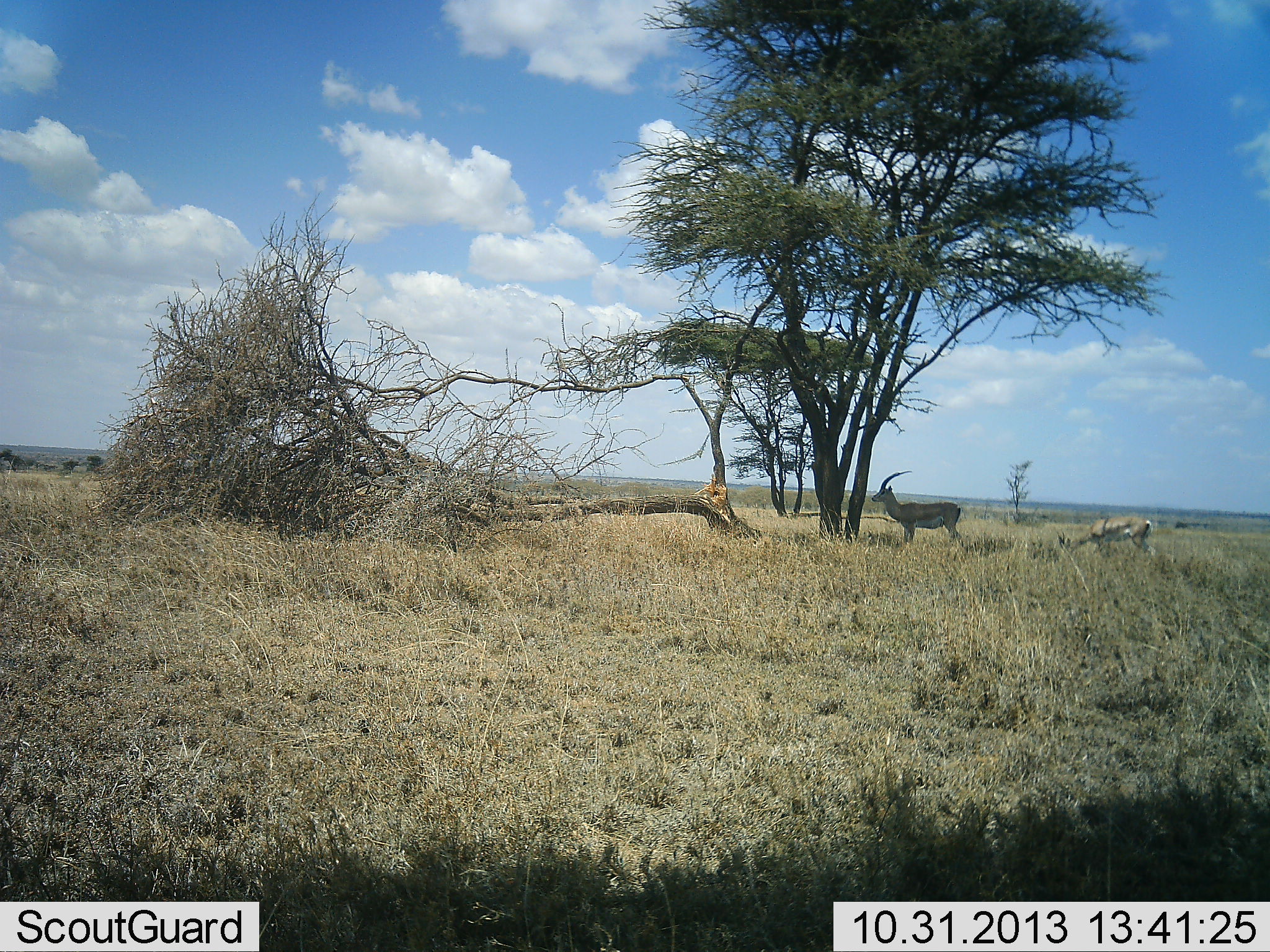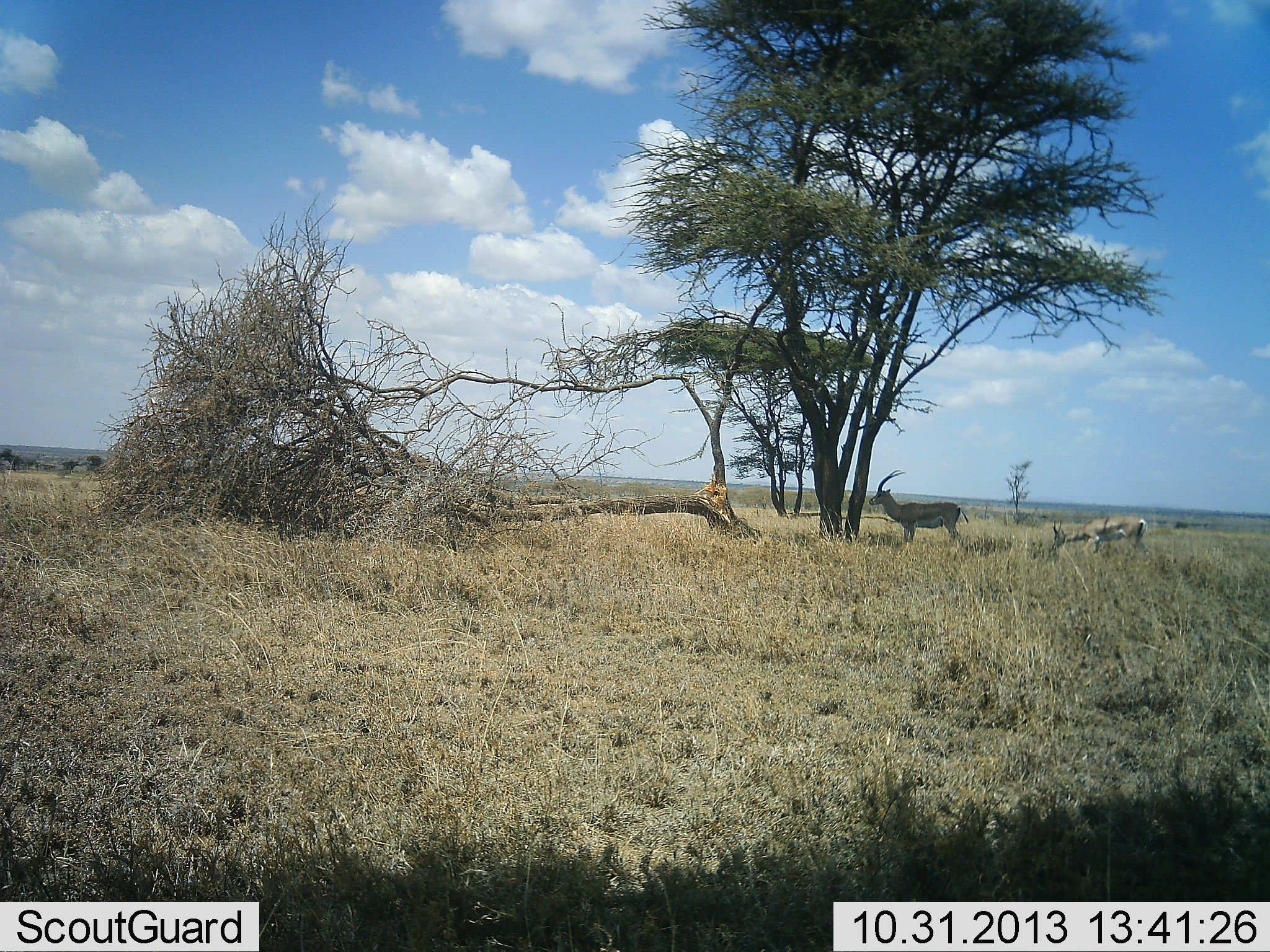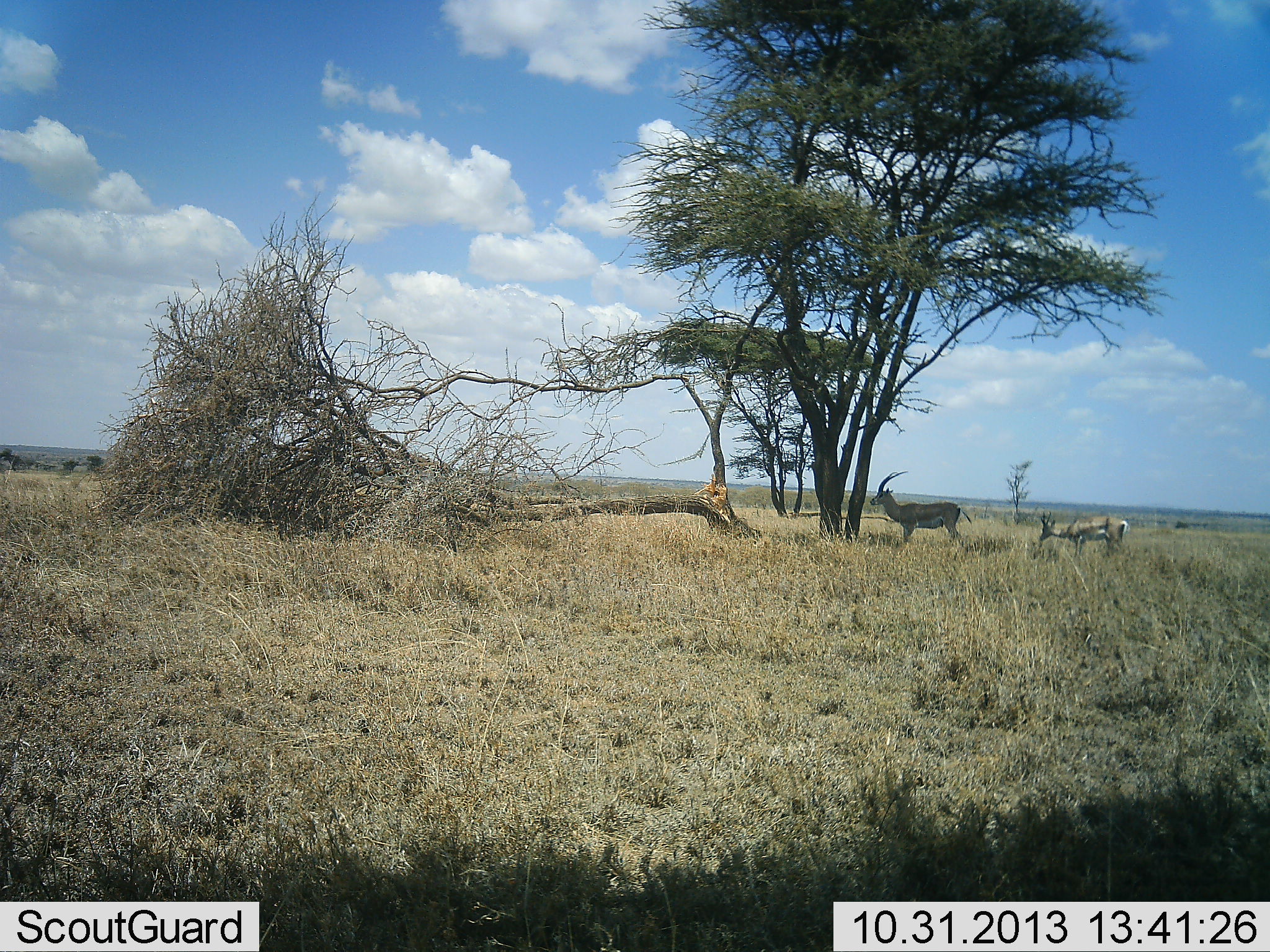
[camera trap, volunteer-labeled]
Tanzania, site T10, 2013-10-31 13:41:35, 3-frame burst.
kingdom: Animalia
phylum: Chordata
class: Mammalia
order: Artiodactyla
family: Bovidae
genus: Eudorcas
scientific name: Eudorcas thomsonii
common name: thomson's gazelle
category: gazellethomsons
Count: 2.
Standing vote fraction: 100%.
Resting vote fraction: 0%.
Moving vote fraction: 40%.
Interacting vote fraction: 0%.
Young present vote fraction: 0%.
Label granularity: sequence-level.